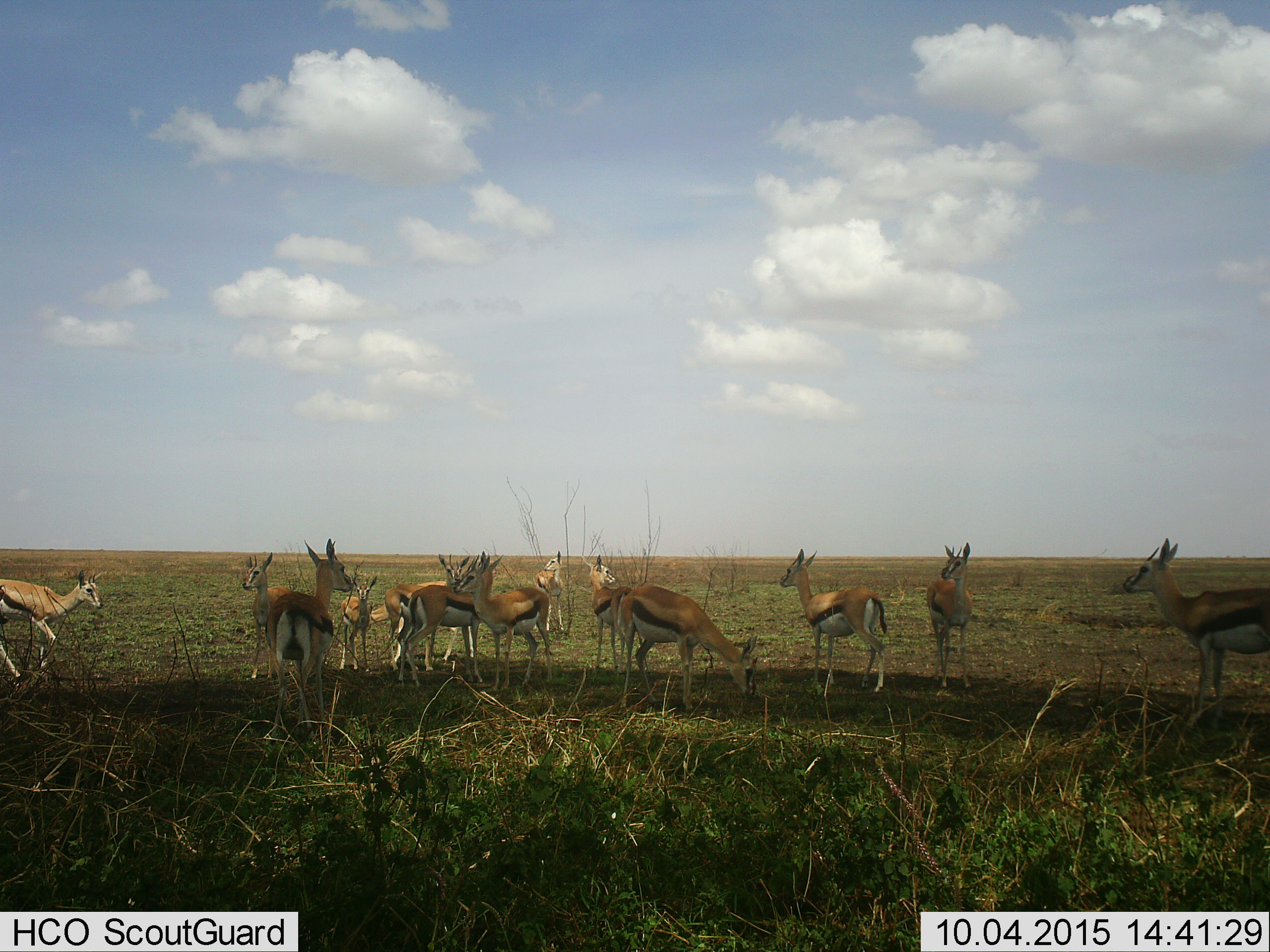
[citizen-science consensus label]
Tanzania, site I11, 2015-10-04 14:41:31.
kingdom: Animalia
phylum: Chordata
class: Mammalia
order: Artiodactyla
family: Bovidae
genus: Eudorcas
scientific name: Eudorcas thomsonii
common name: thomson's gazelle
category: gazellethomsons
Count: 11-50.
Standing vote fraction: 100%.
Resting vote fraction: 0%.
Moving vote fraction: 10%.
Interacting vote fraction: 0%.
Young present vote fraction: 20%.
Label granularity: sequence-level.